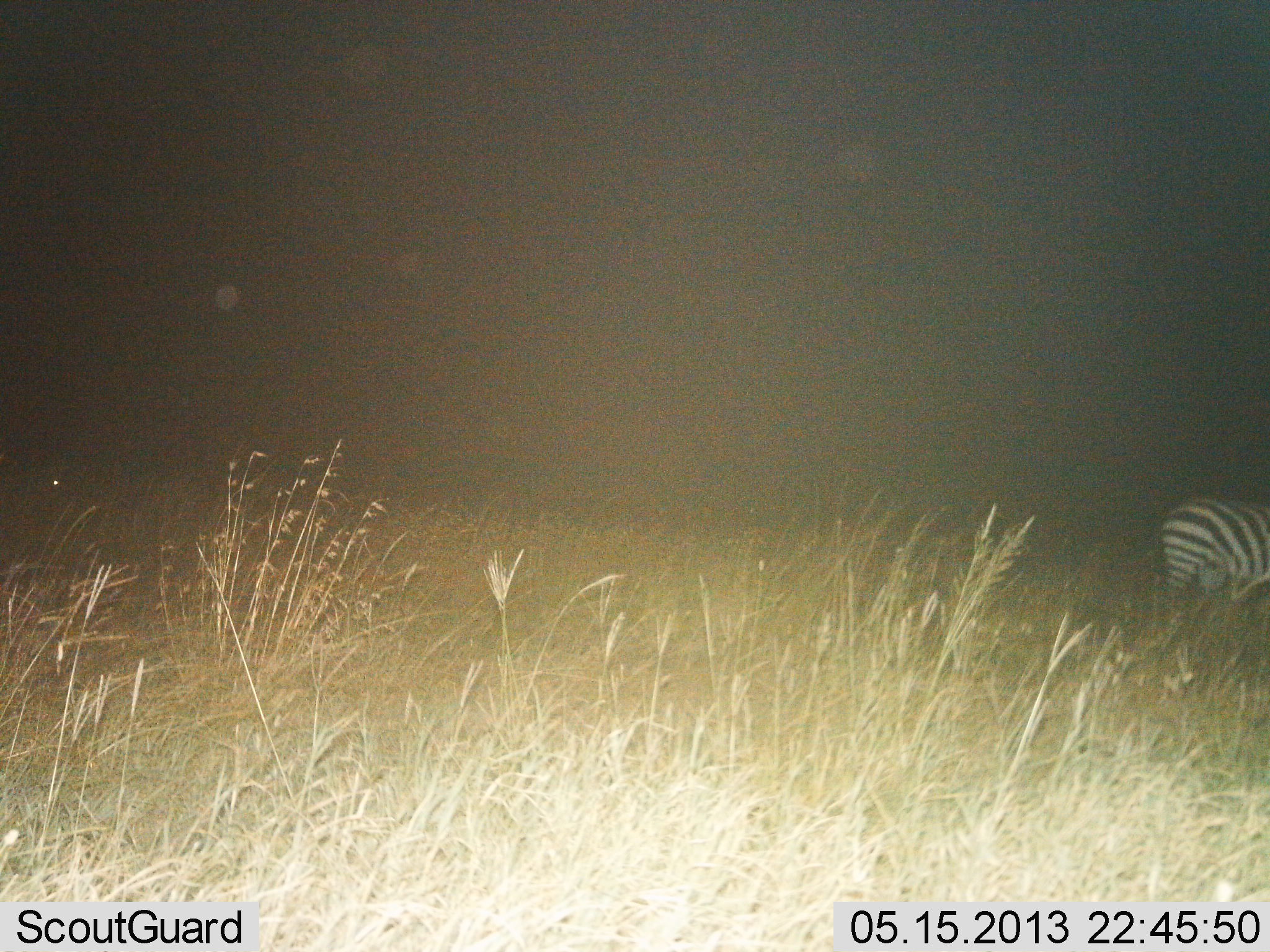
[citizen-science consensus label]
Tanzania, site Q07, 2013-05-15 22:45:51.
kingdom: Animalia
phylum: Chordata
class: Mammalia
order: Perissodactyla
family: Equidae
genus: Equus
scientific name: Equus quagga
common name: plains zebra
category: zebra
Zebra (plains zebra) (Equus quagga), count 1. Behavior (volunteer vote fractions): standing 82%, resting 0%, moving 18%, interacting 0%. Young present (vote fraction): 0%. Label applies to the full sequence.